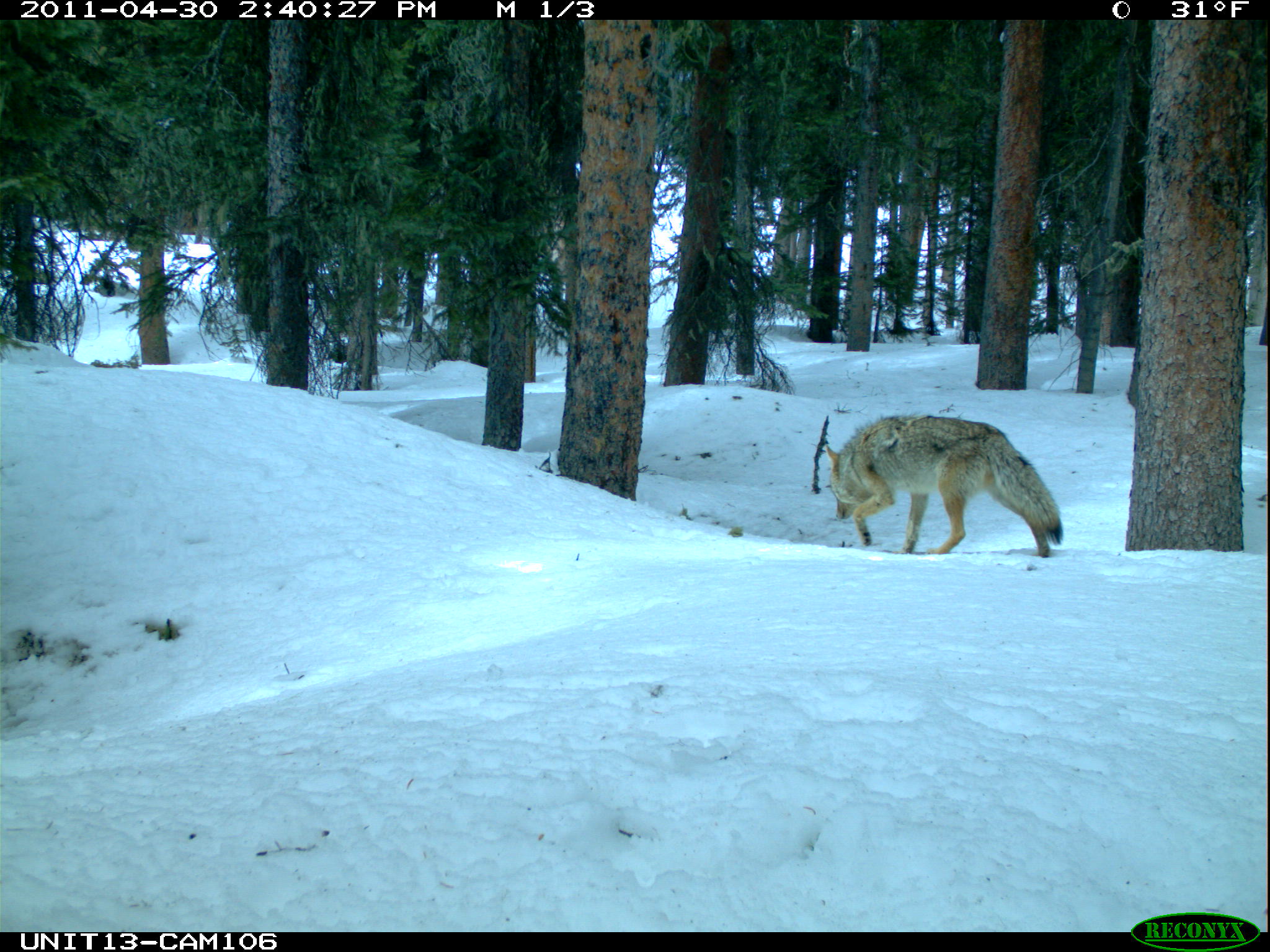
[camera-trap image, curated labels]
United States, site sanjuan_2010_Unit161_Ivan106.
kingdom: Animalia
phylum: Chordata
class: Mammalia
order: Carnivora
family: Canidae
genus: Canis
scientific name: Canis latrans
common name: coyote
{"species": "Canis latrans (coyote)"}